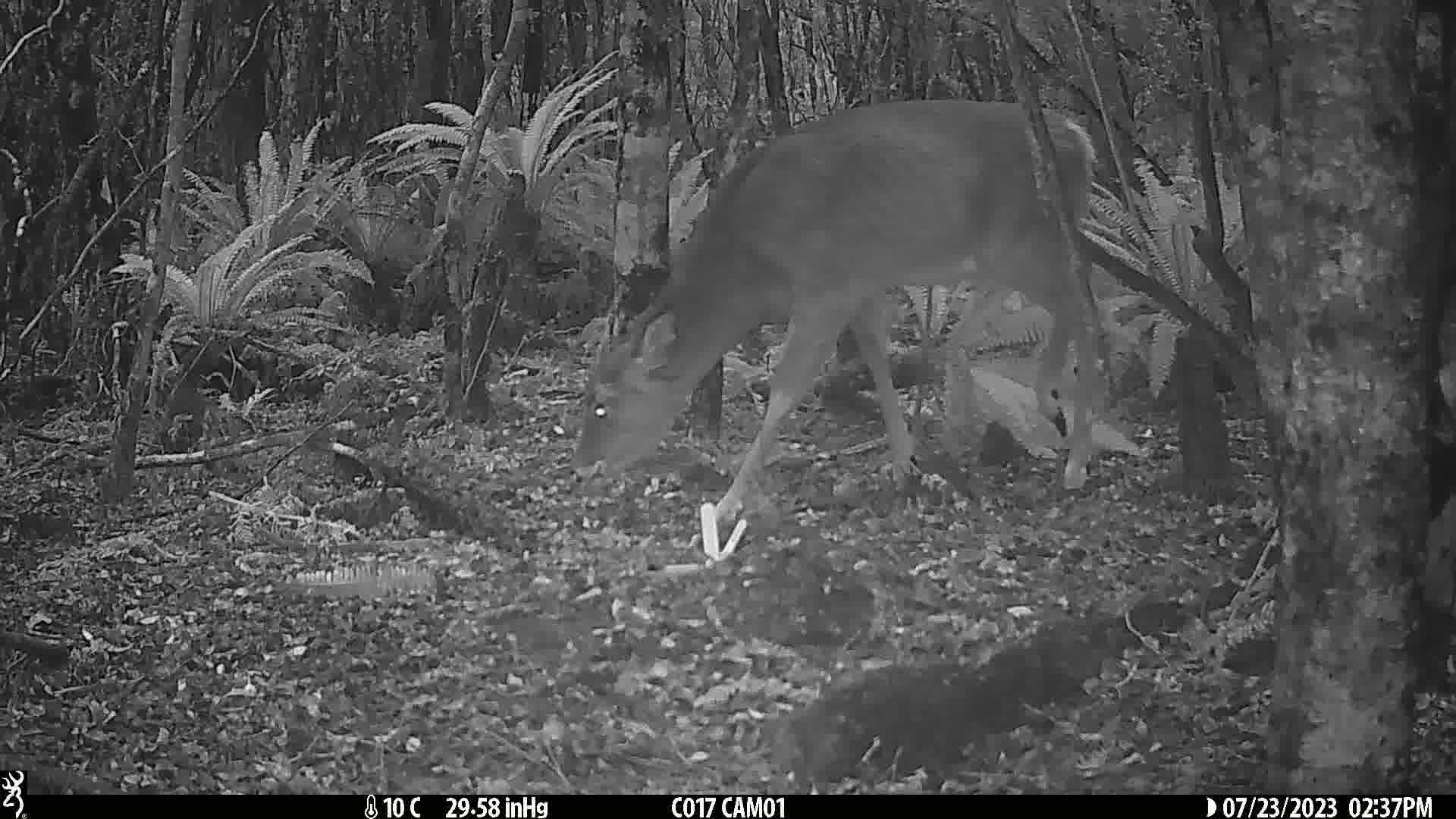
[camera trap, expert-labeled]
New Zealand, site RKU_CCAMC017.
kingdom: Animalia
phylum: Chordata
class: Mammalia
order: Artiodactyla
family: Cervidae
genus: Odocoileus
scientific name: Odocoileus virginianus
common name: white-tailed deer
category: white tailed deer